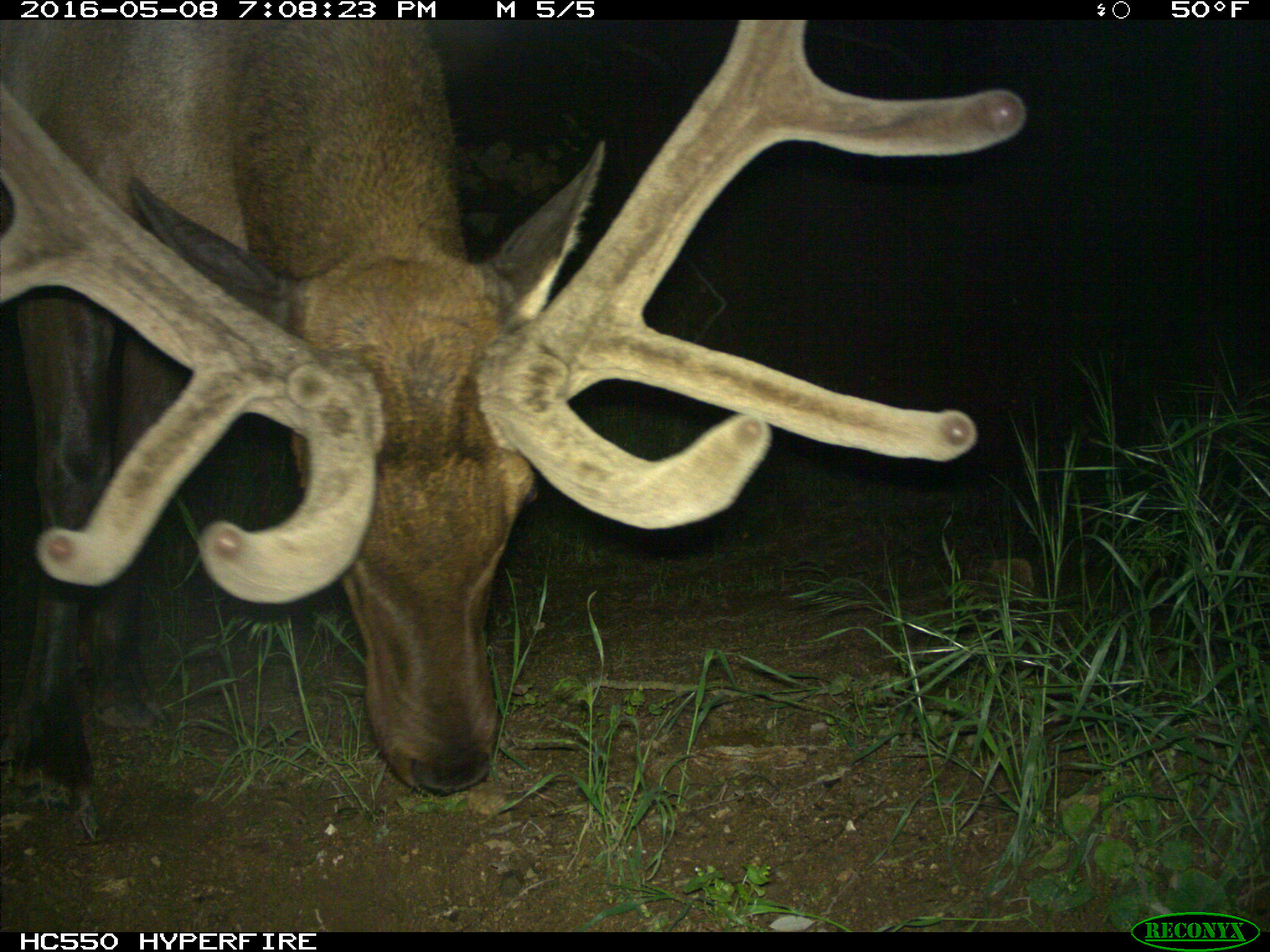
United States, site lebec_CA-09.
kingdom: Animalia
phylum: Chordata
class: Mammalia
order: Artiodactyla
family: Cervidae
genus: Cervus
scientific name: Cervus canadensis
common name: elk